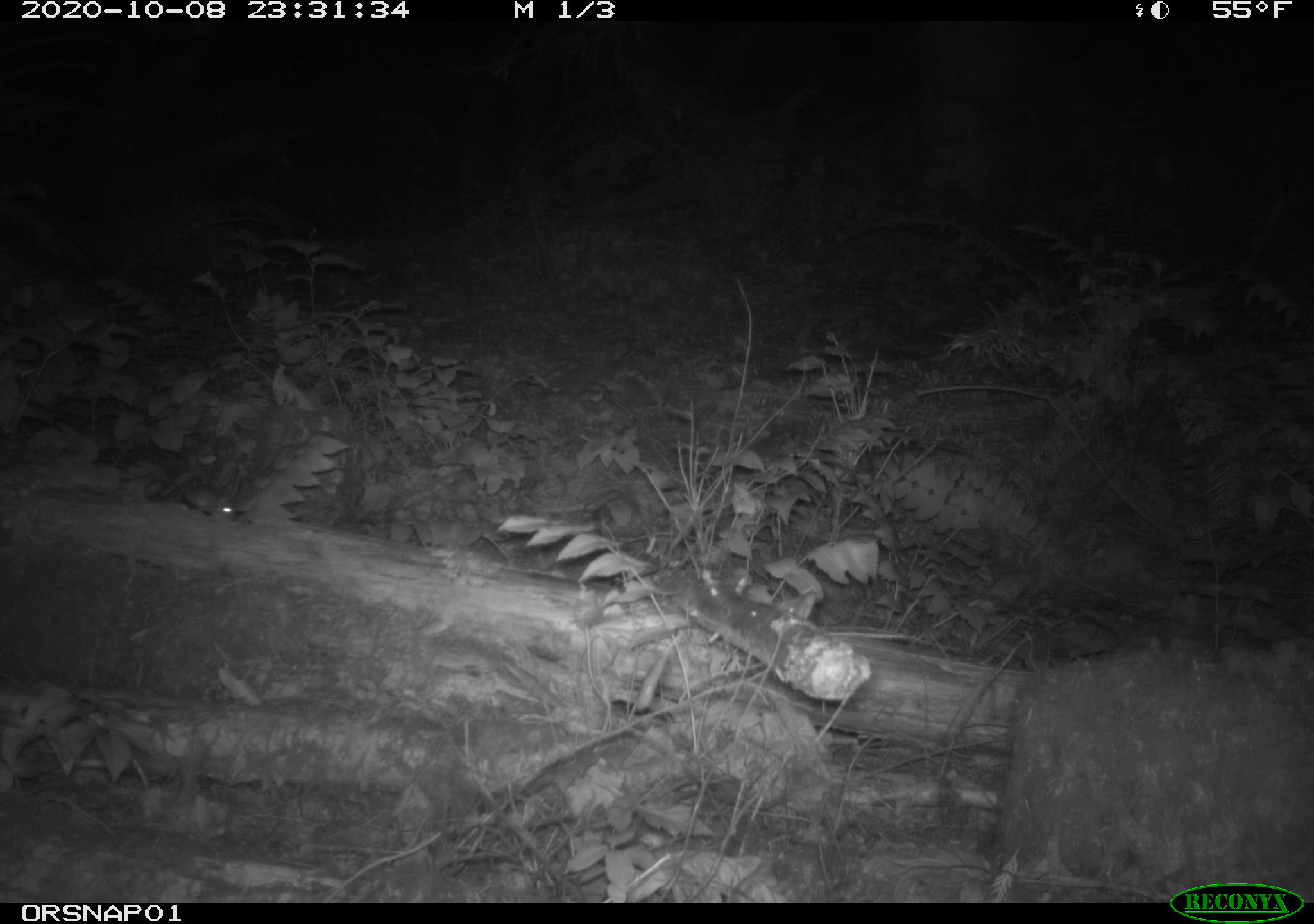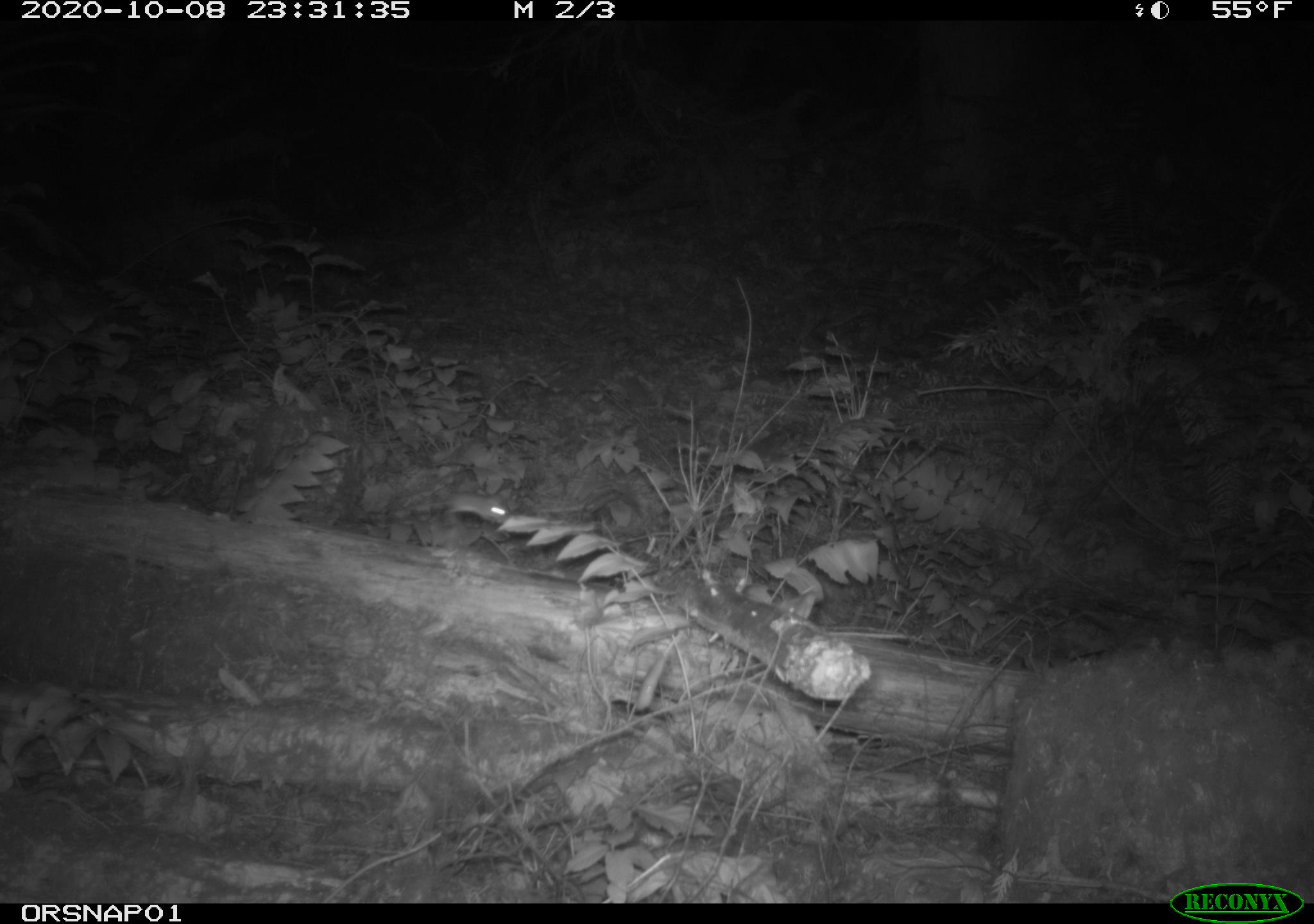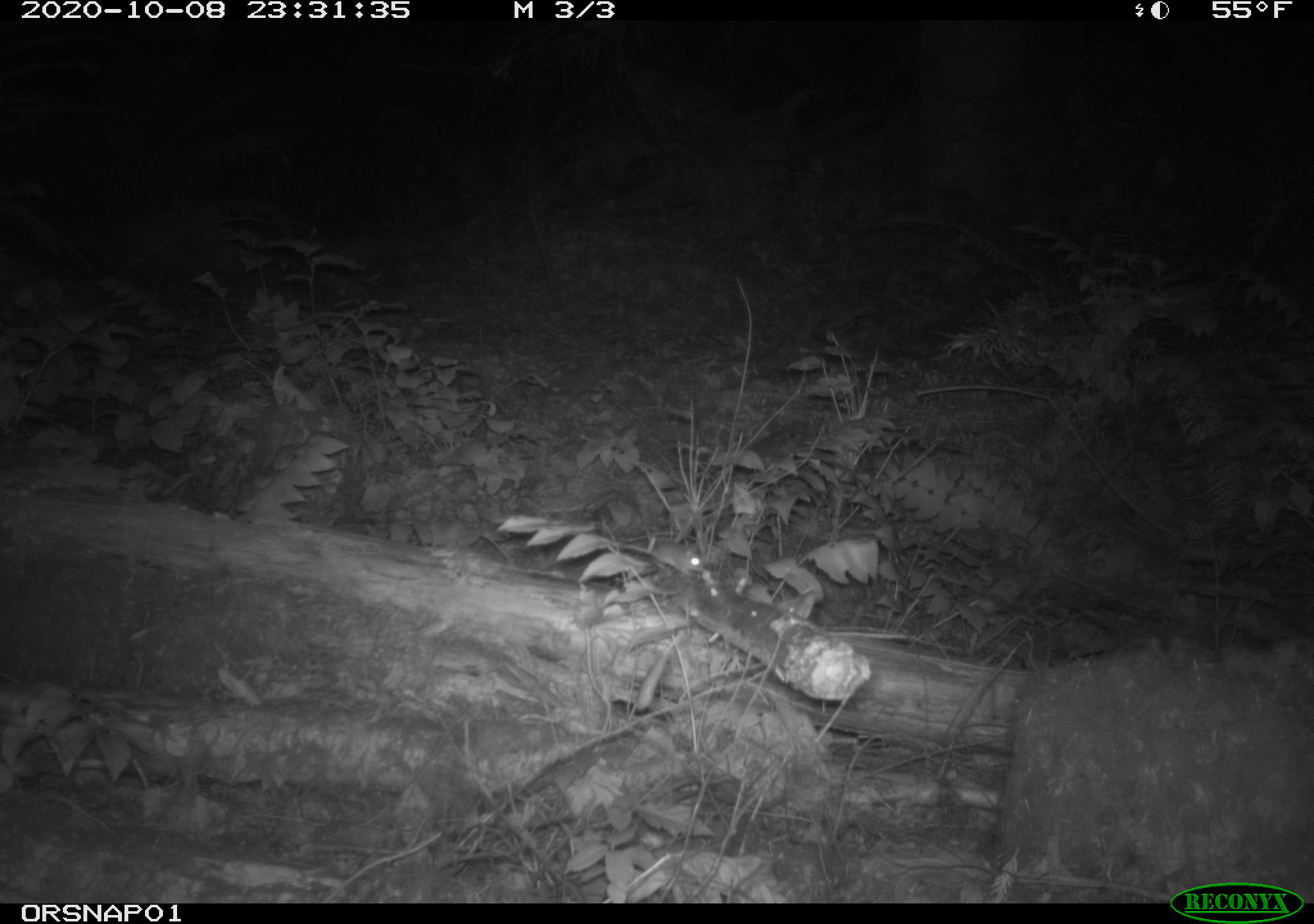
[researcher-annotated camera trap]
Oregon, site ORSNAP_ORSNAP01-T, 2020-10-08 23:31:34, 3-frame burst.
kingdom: Animalia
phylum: Chordata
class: Mammalia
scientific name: Mammalia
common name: small mammal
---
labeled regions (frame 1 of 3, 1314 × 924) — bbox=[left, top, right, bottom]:
small mammal: bbox=[162, 474, 249, 523]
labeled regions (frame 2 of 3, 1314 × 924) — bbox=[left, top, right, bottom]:
small mammal: bbox=[425, 478, 535, 534]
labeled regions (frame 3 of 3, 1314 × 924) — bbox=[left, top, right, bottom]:
small mammal: bbox=[609, 530, 711, 583]